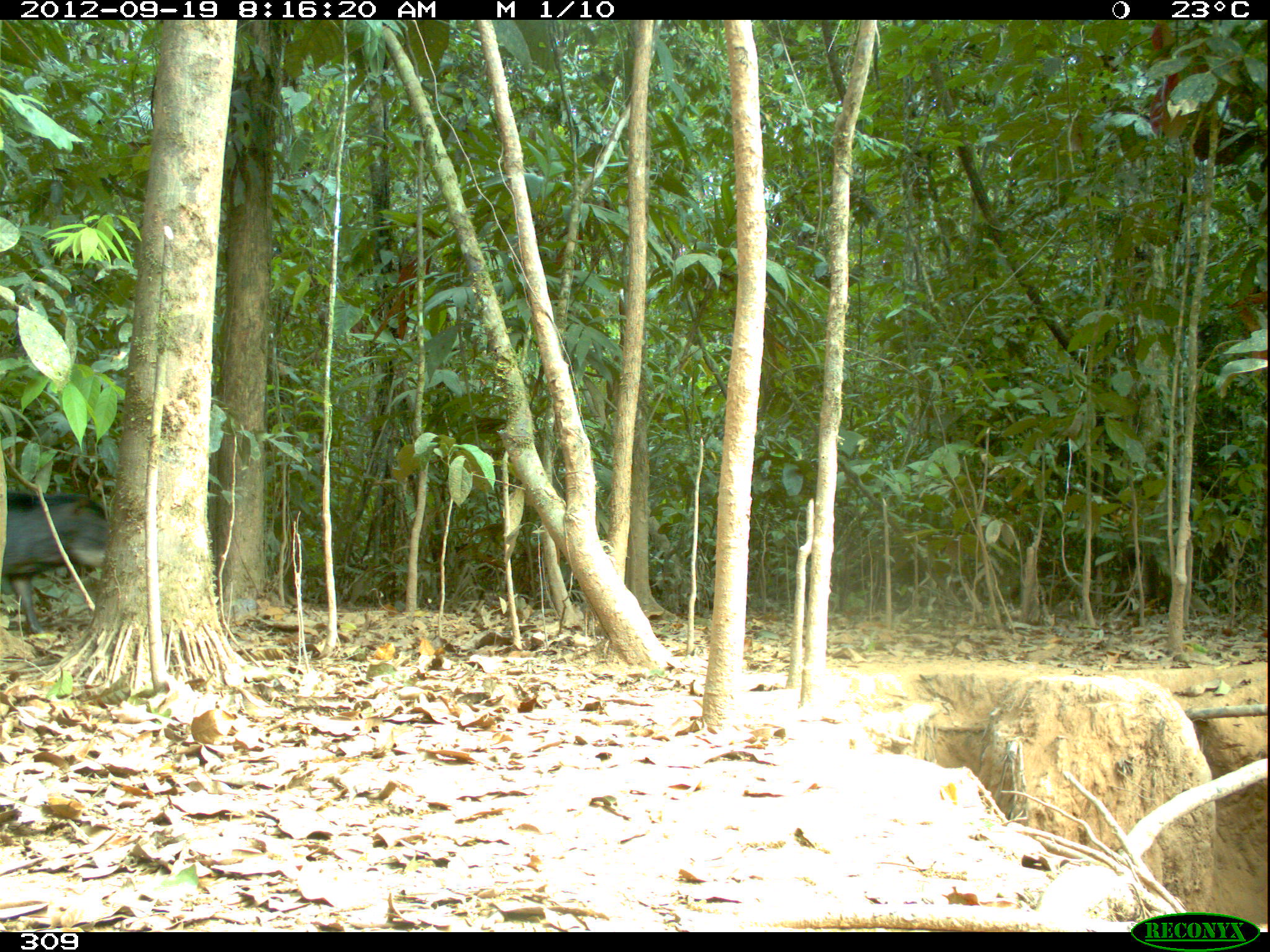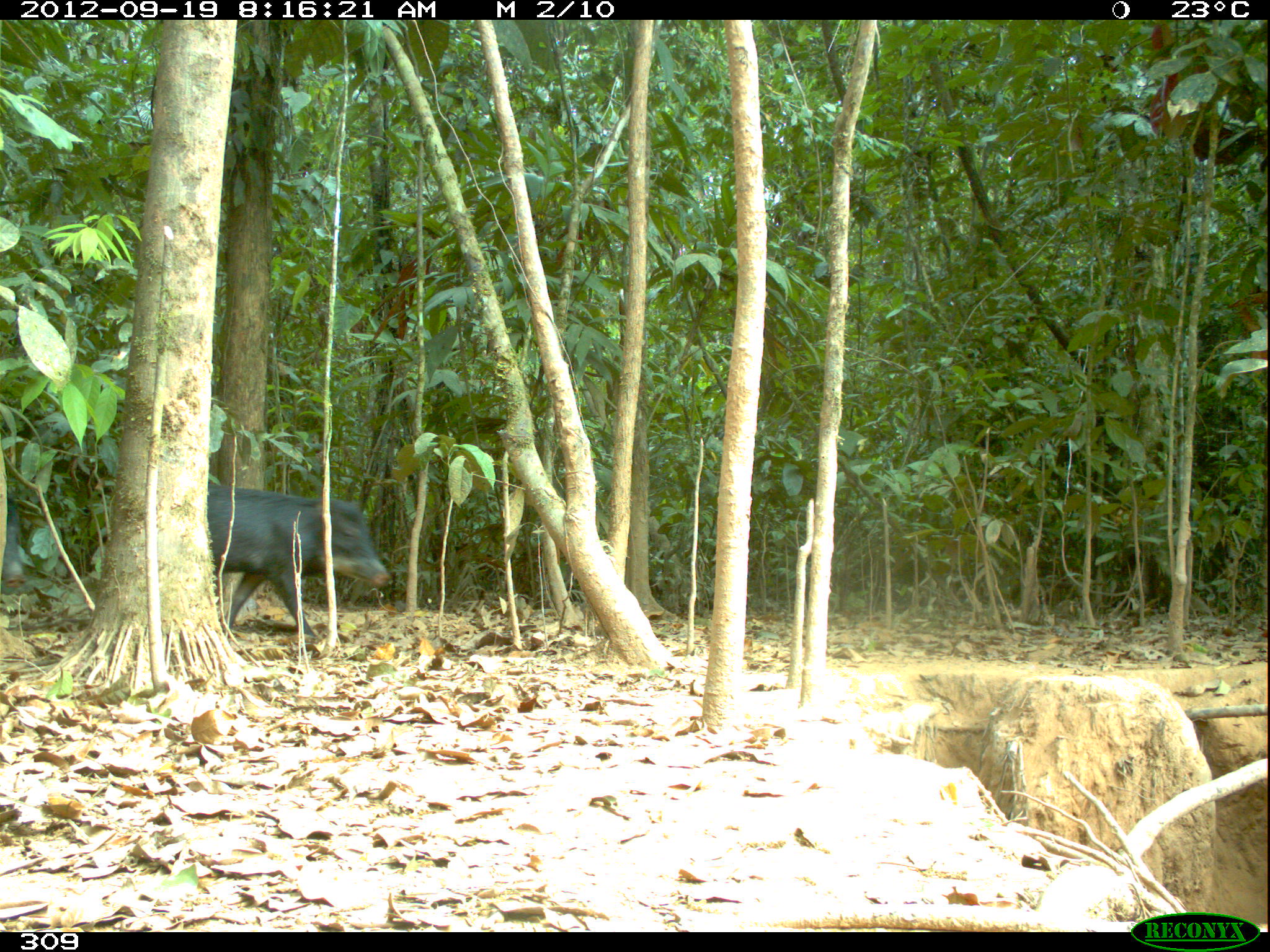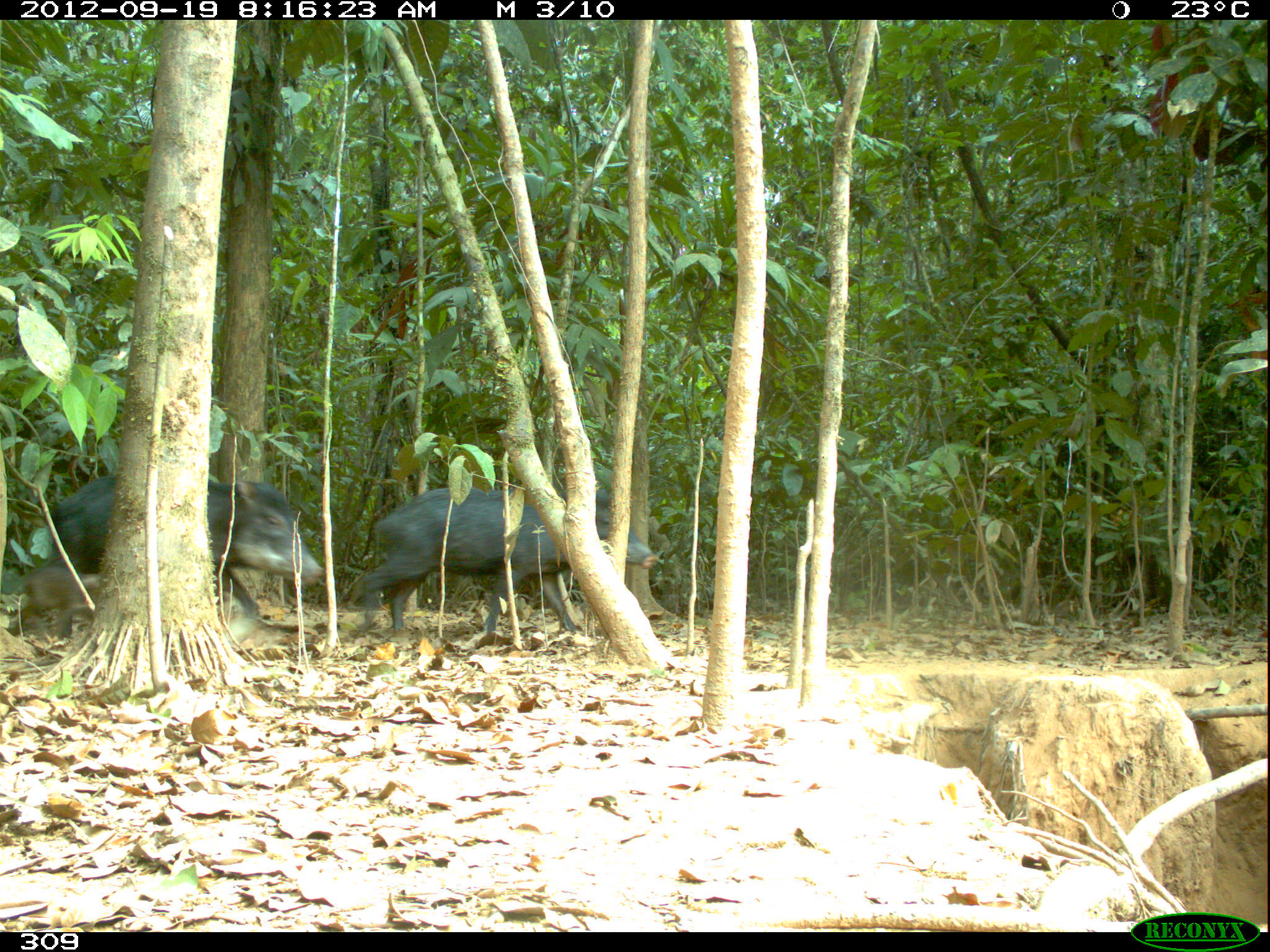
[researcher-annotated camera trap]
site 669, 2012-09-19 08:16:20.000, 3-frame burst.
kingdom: Animalia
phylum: Chordata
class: Mammalia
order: Artiodactyla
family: Tayassuidae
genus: Tayassu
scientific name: Tayassu pecari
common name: white-lipped peccary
Tayassu pecari (white-lipped peccary).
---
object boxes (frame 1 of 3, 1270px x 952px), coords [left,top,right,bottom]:
tayassu pecari: [0,490,109,632]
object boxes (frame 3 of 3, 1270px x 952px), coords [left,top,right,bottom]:
tayassu pecari: [47,471,324,639]; [360,482,660,633]; [7,563,99,637]